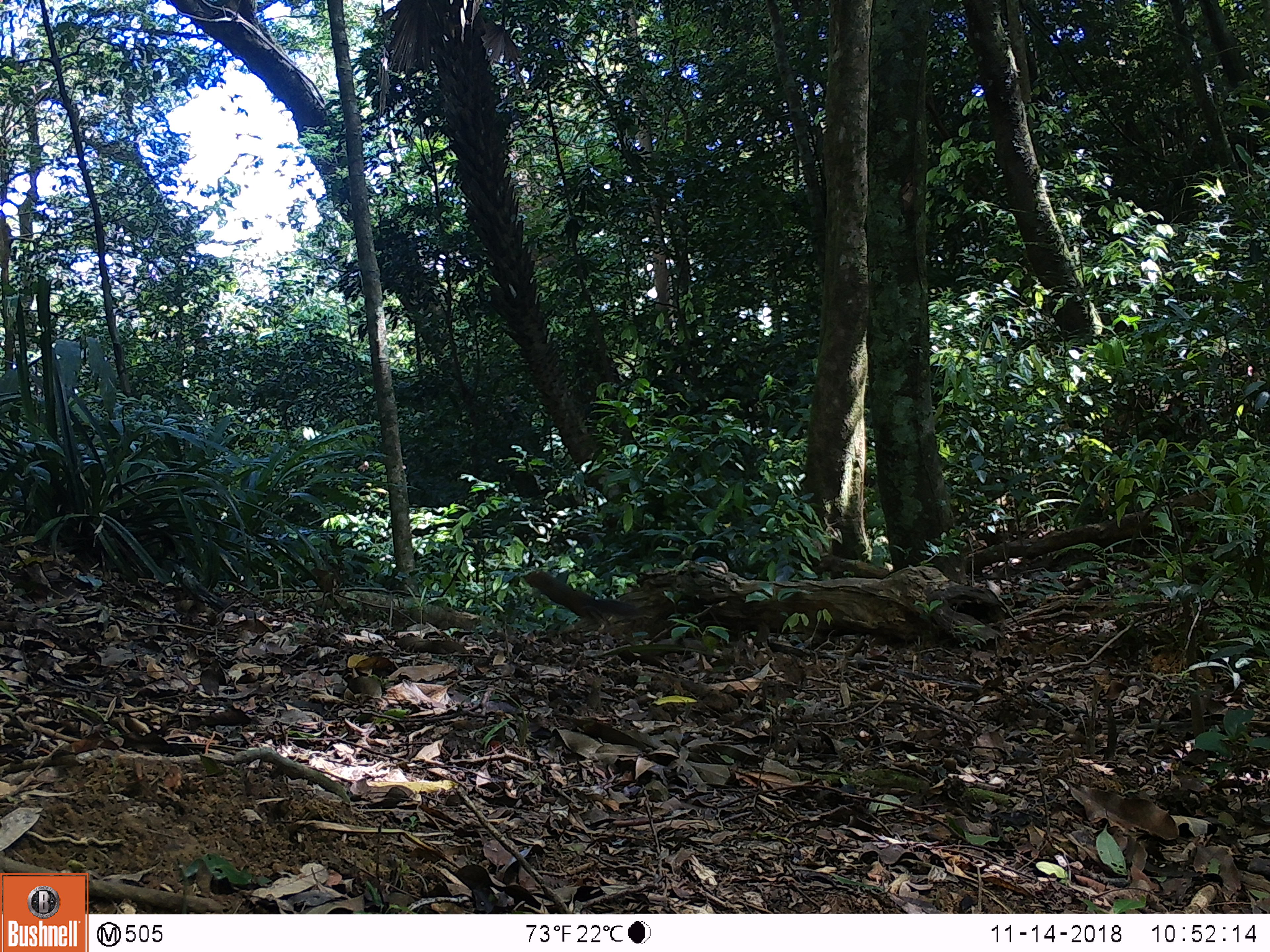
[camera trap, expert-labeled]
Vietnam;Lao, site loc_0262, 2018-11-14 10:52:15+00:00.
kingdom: Animalia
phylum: Chordata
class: Mammalia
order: Rodentia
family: Sciuridae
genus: Dremomys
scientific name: Dremomys rufigenis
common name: red-cheeked squirrel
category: red cheeked squirrel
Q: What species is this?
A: Red cheeked squirrel (red-cheeked squirrel) (Dremomys rufigenis).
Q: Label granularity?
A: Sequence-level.